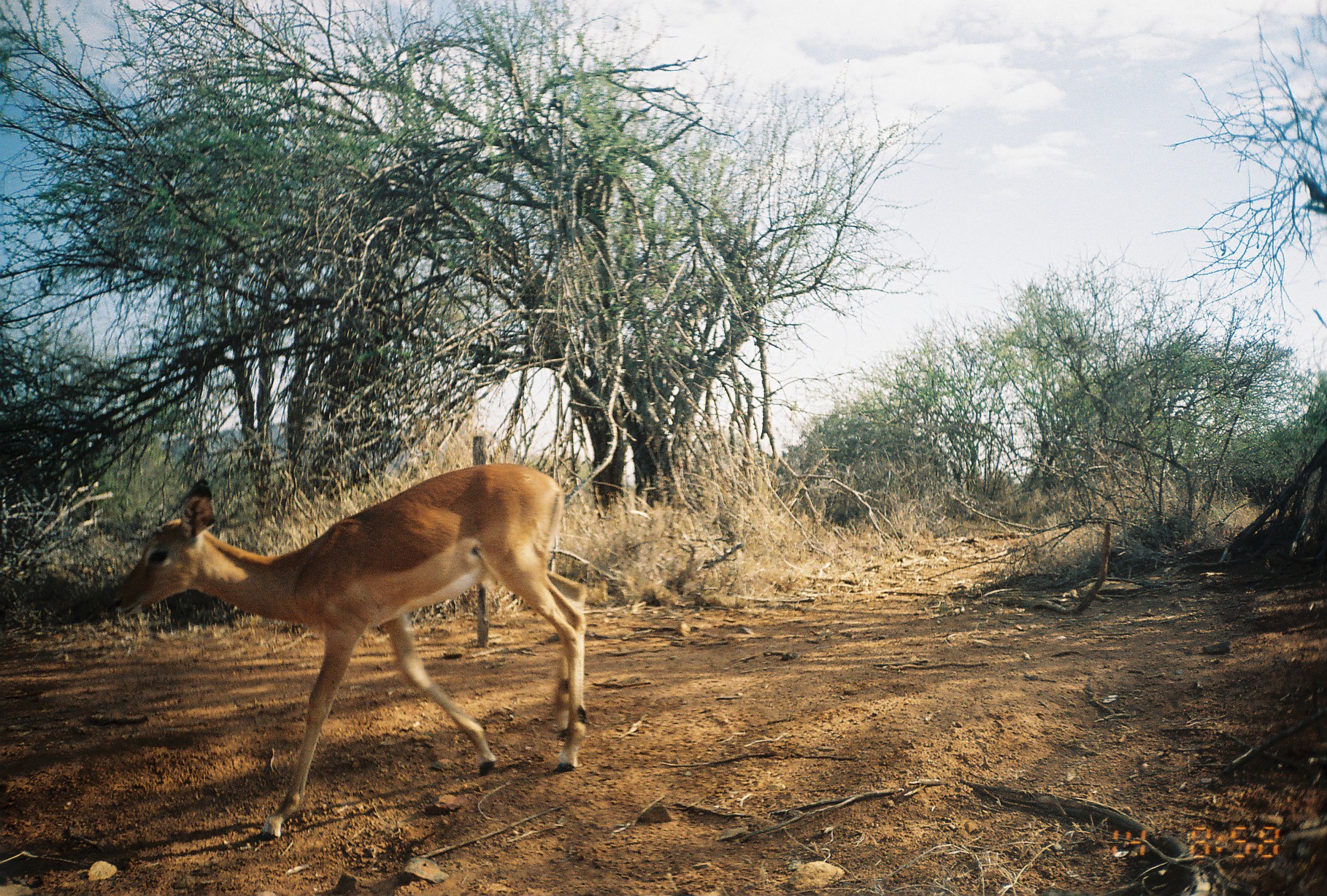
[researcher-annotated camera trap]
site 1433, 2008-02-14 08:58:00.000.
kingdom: Animalia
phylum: Chordata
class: Mammalia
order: Artiodactyla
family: Bovidae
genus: Aepyceros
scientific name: Aepyceros melampus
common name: impala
Aepyceros melampus (impala), count 1.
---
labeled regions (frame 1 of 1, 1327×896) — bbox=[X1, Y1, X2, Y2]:
aepyceros melampus: bbox=[111, 462, 589, 838]